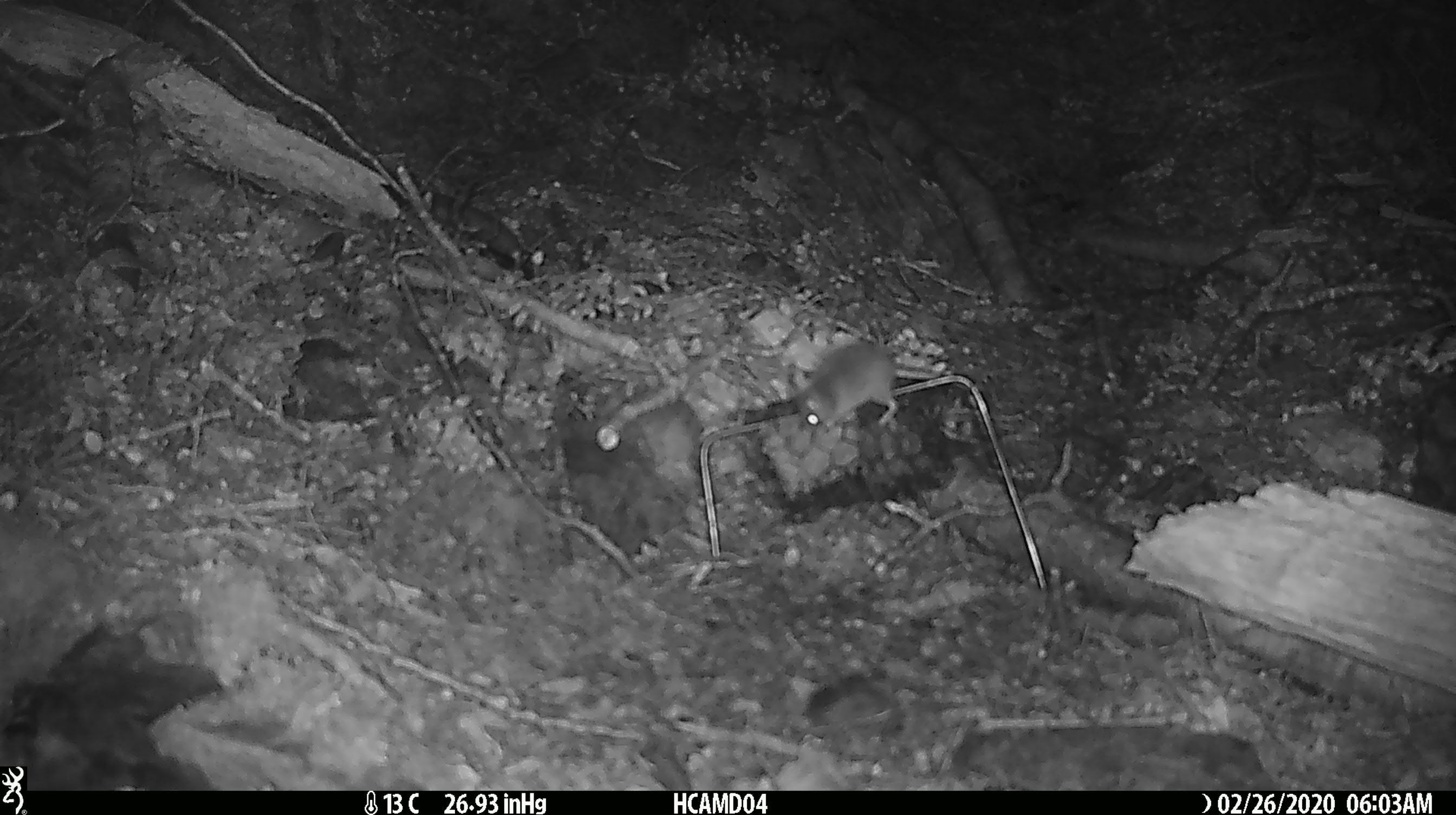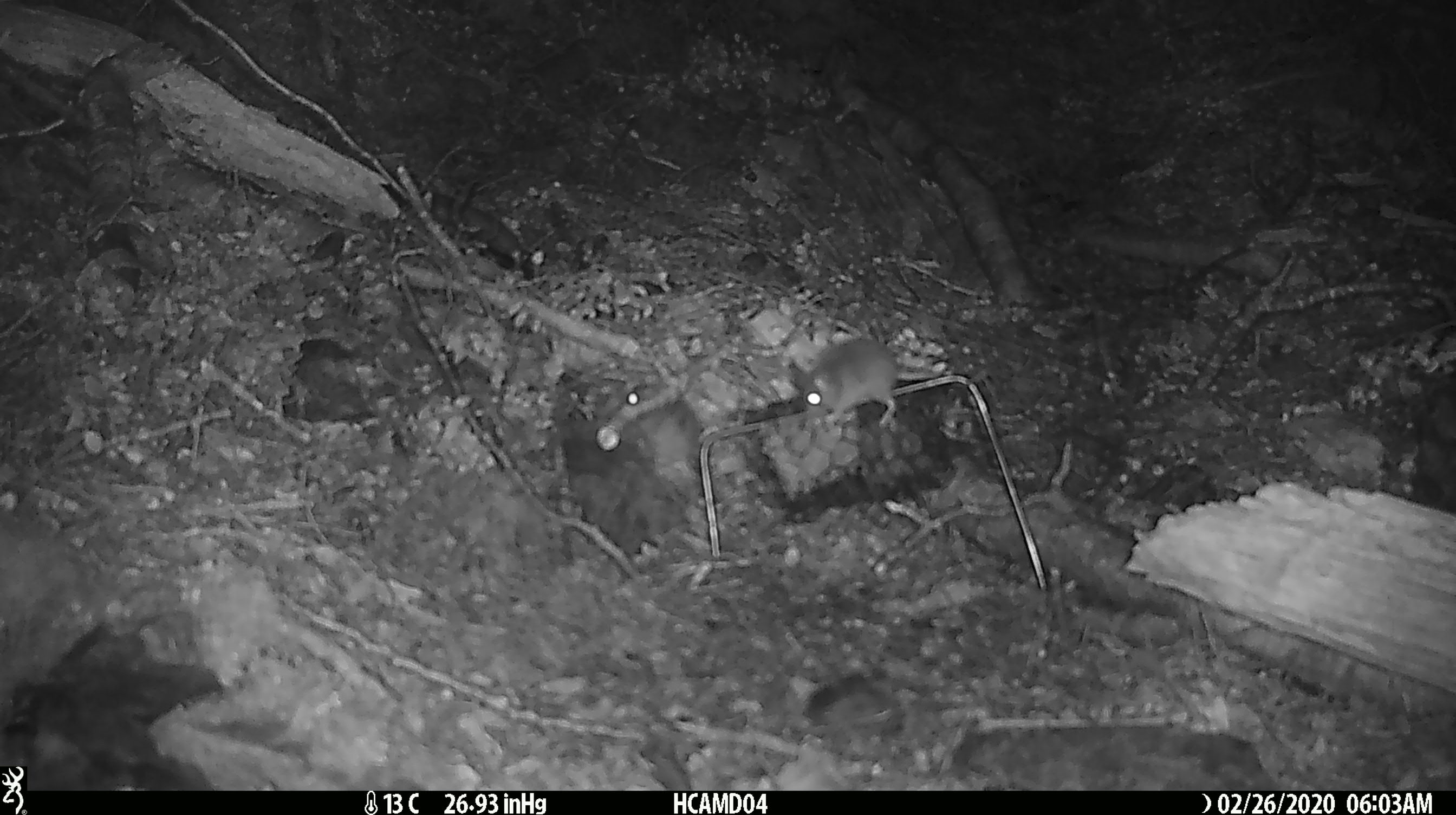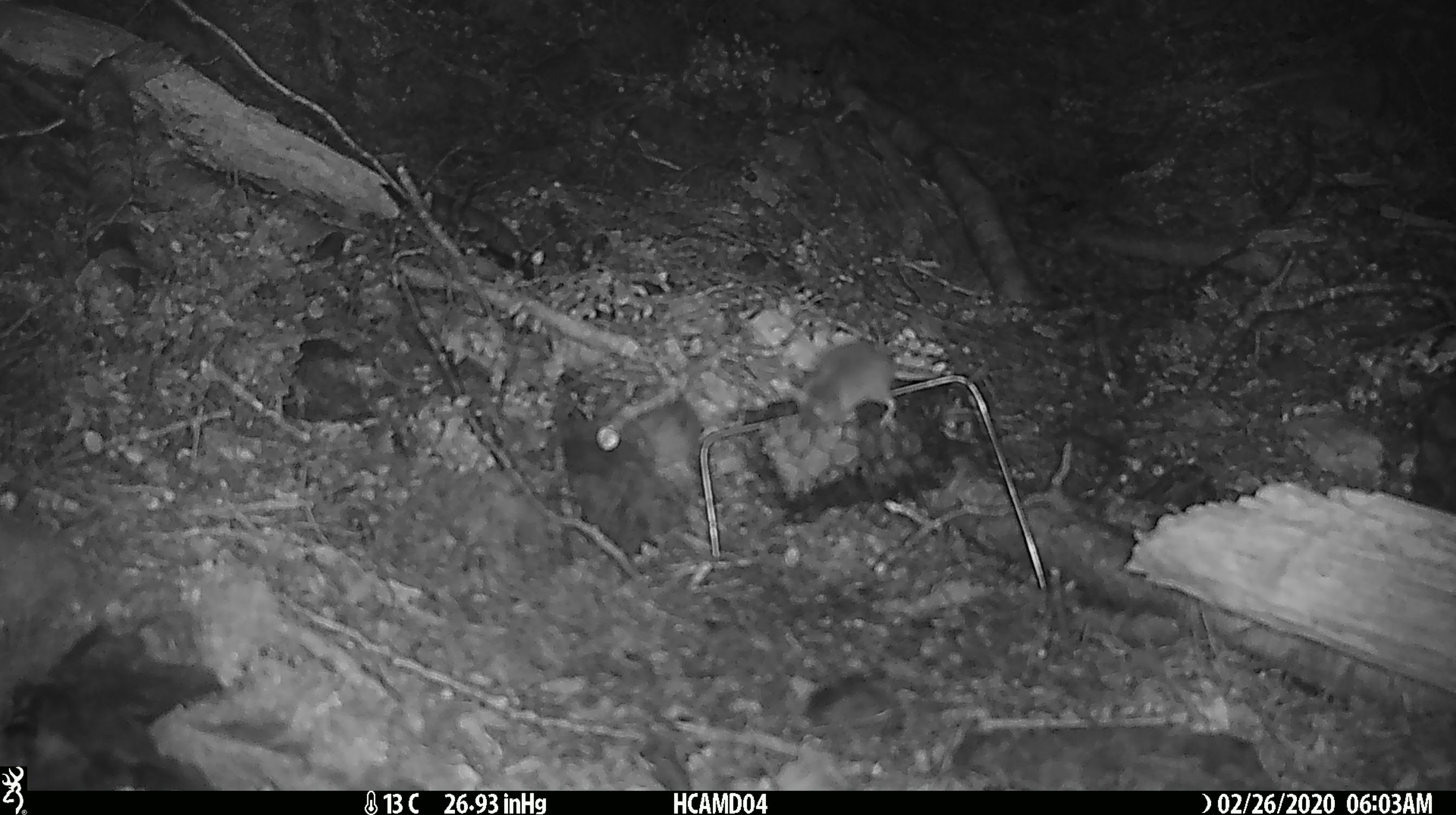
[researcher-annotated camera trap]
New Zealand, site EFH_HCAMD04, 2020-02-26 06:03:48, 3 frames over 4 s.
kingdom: Animalia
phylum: Chordata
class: Mammalia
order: Rodentia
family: Muridae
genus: Mus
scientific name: Mus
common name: mouse